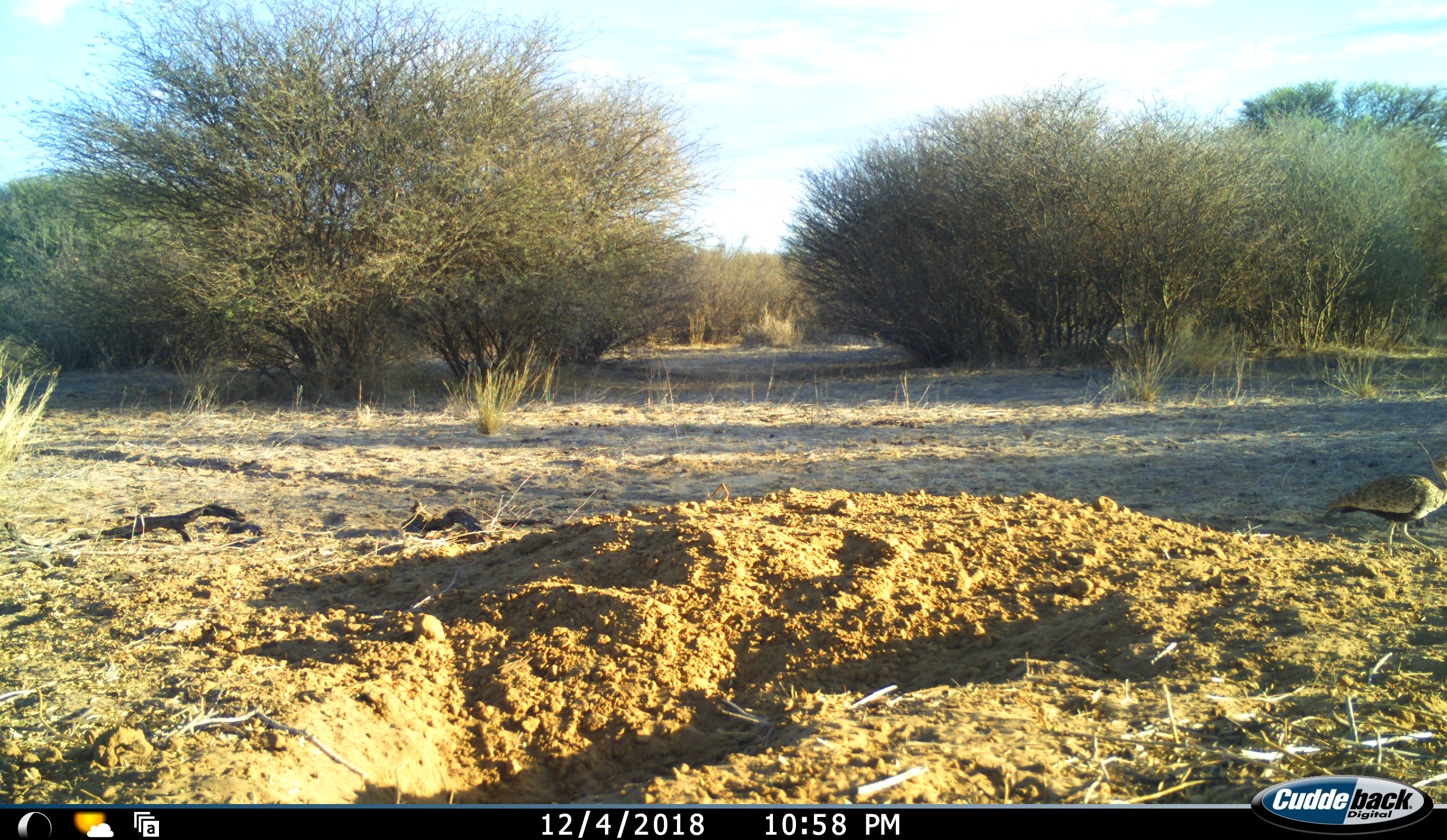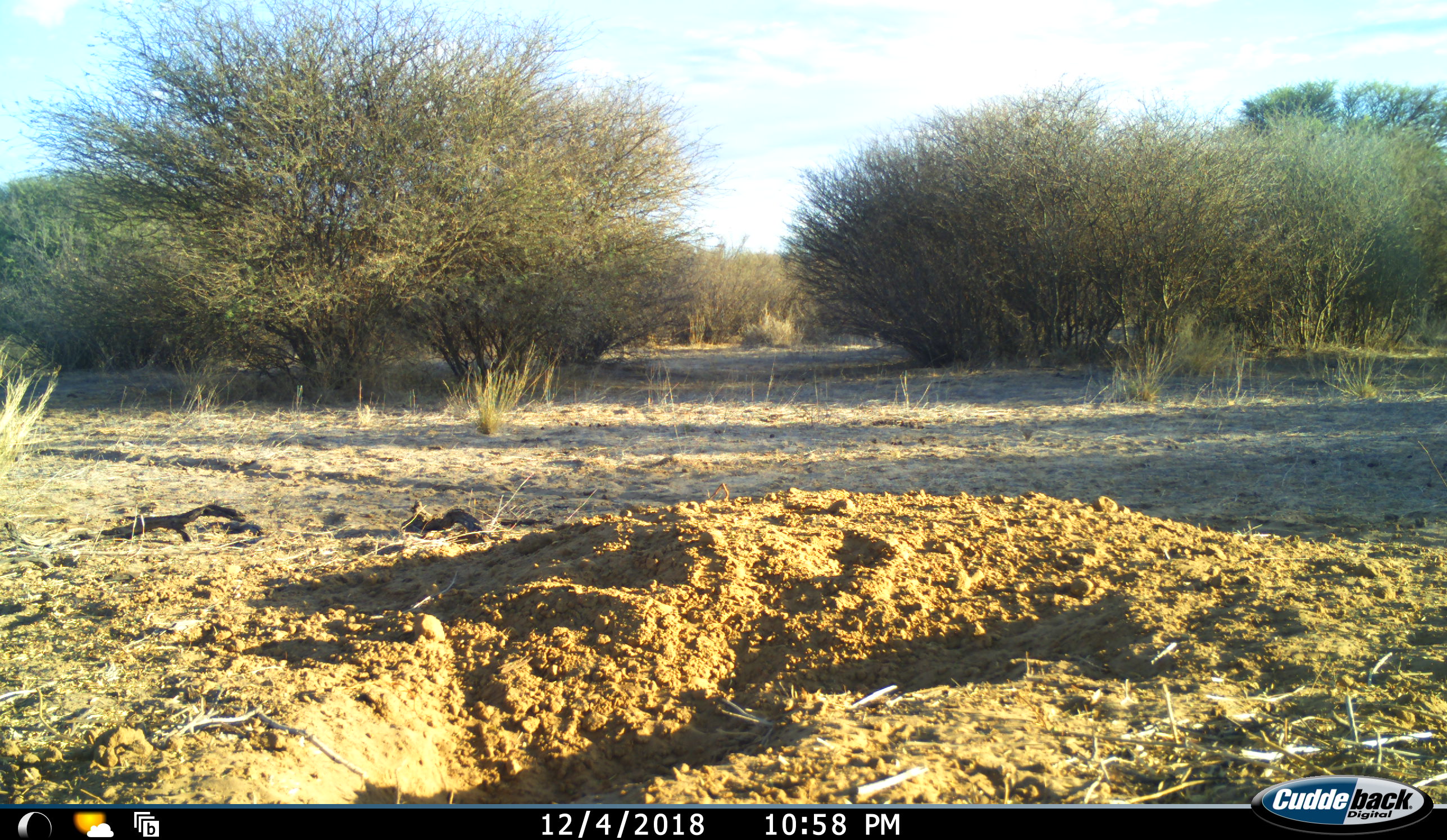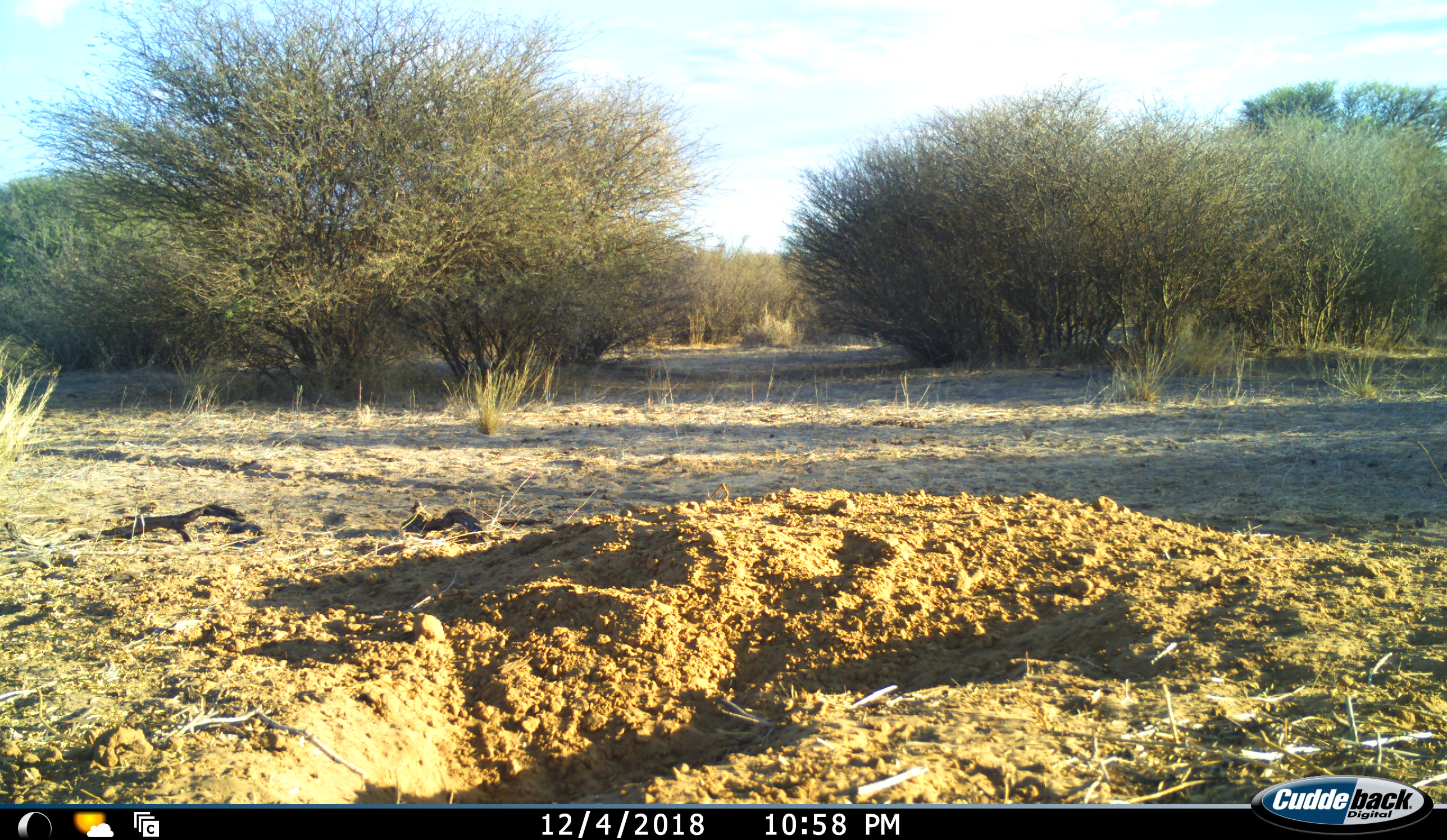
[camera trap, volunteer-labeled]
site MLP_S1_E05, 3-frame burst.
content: unidentified animal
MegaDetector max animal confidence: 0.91